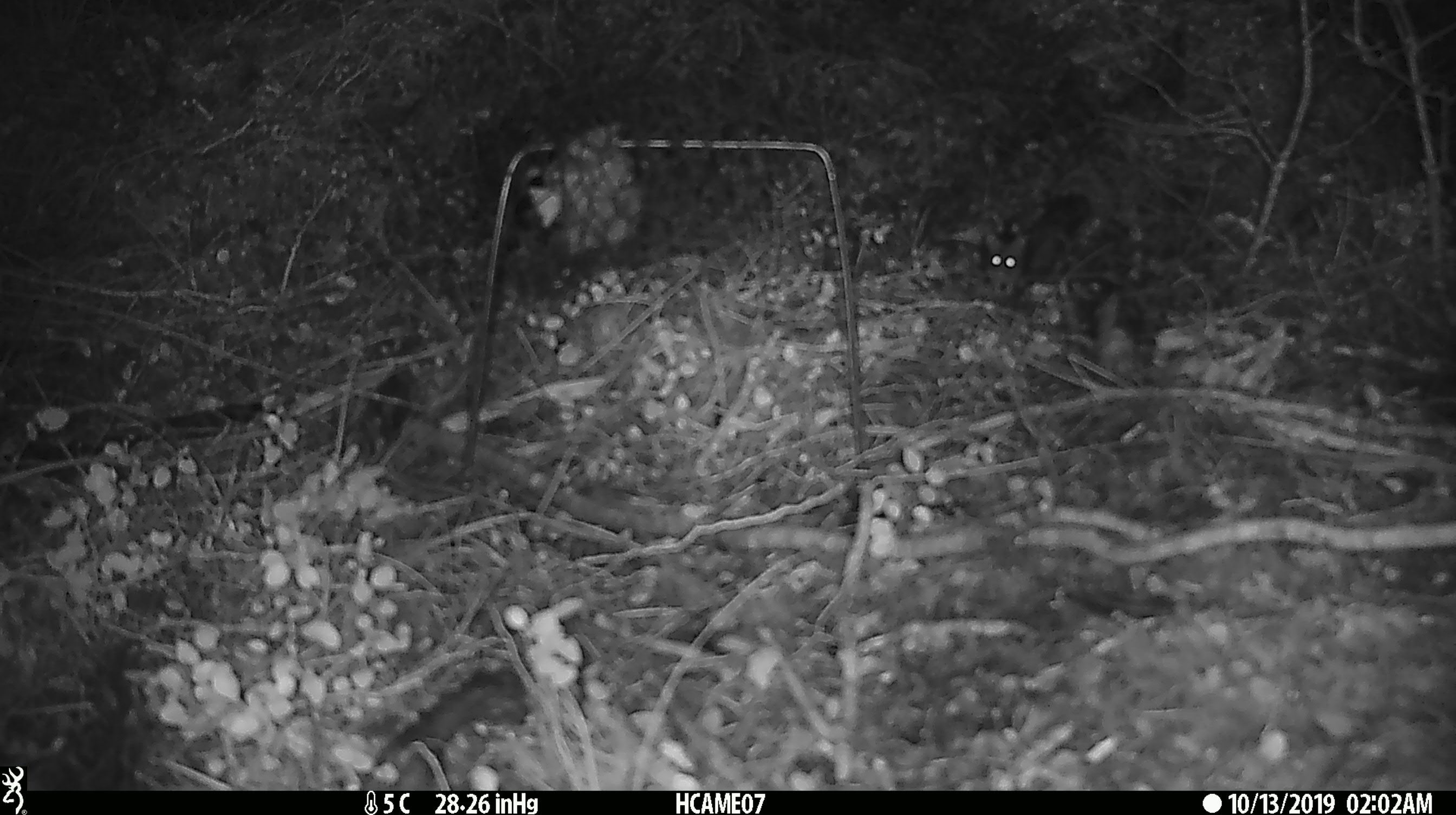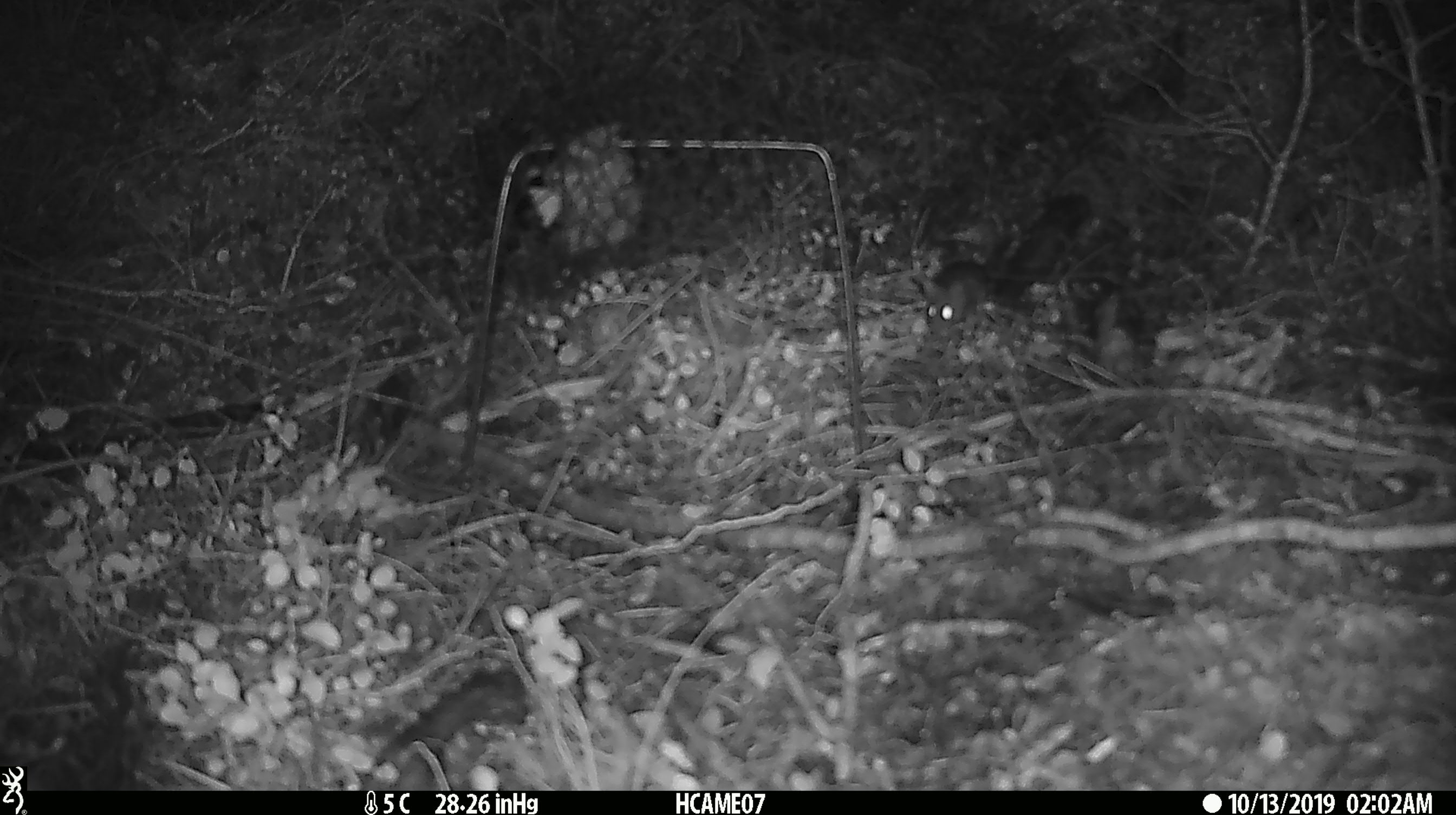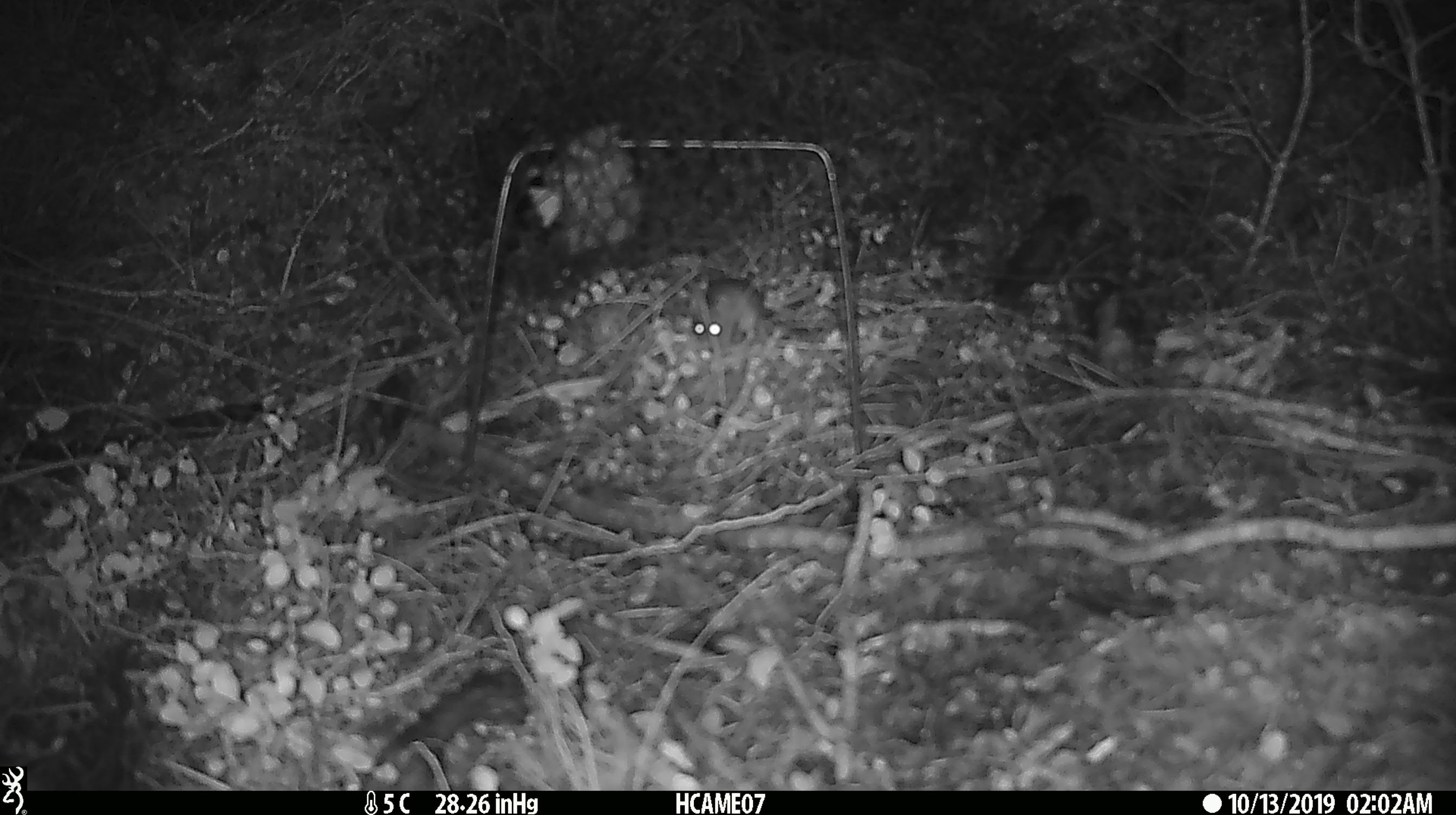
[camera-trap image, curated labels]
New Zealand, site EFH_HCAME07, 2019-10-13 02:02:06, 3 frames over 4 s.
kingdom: Animalia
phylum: Chordata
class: Mammalia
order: Rodentia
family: Muridae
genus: Mus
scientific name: Mus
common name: mouse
Mouse (Mus).